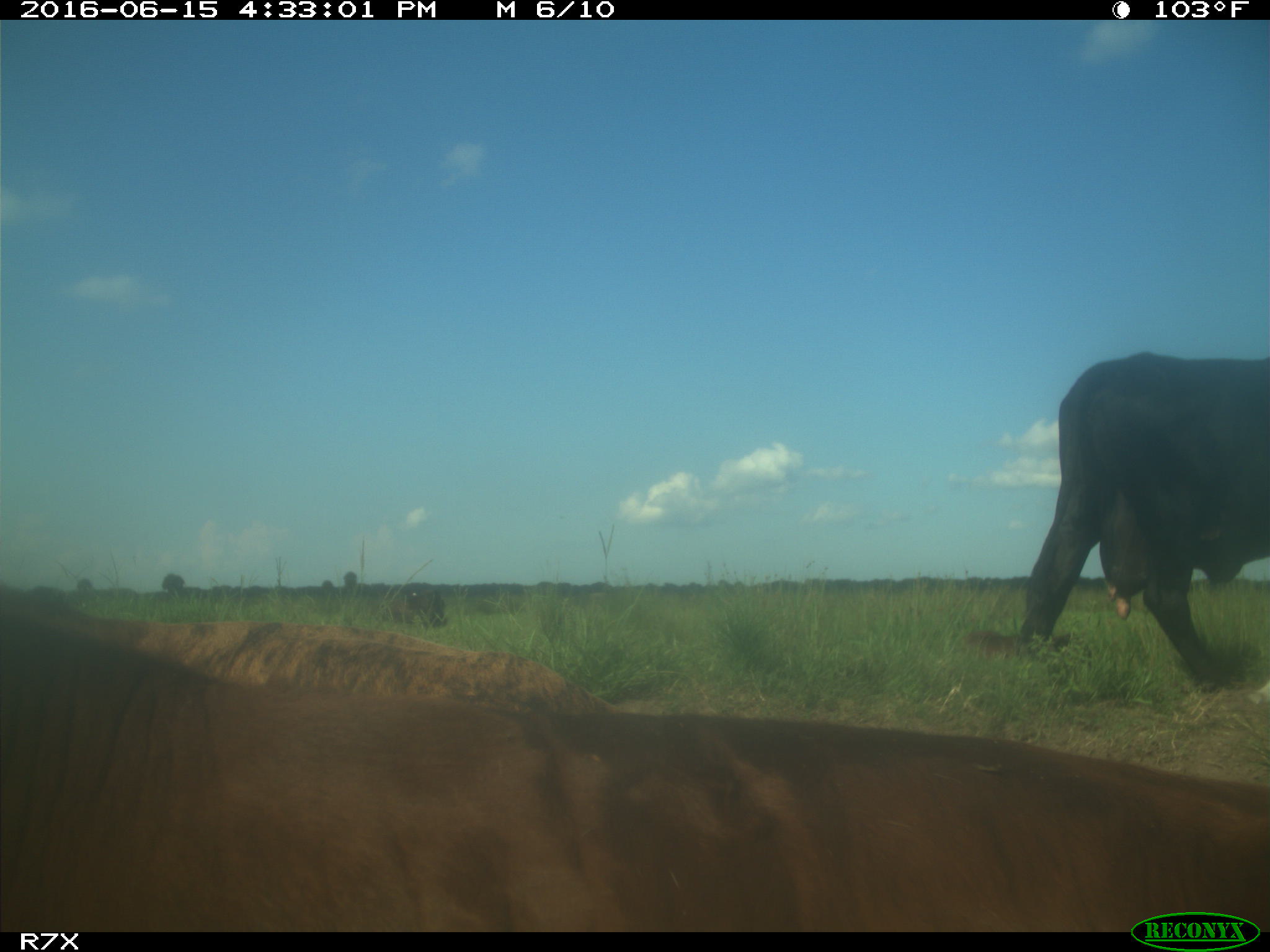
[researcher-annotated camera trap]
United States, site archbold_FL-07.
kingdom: Animalia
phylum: Chordata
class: Mammalia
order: Artiodactyla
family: Bovidae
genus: Bos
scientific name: Bos taurus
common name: domestic cow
Bos taurus (domestic cow).